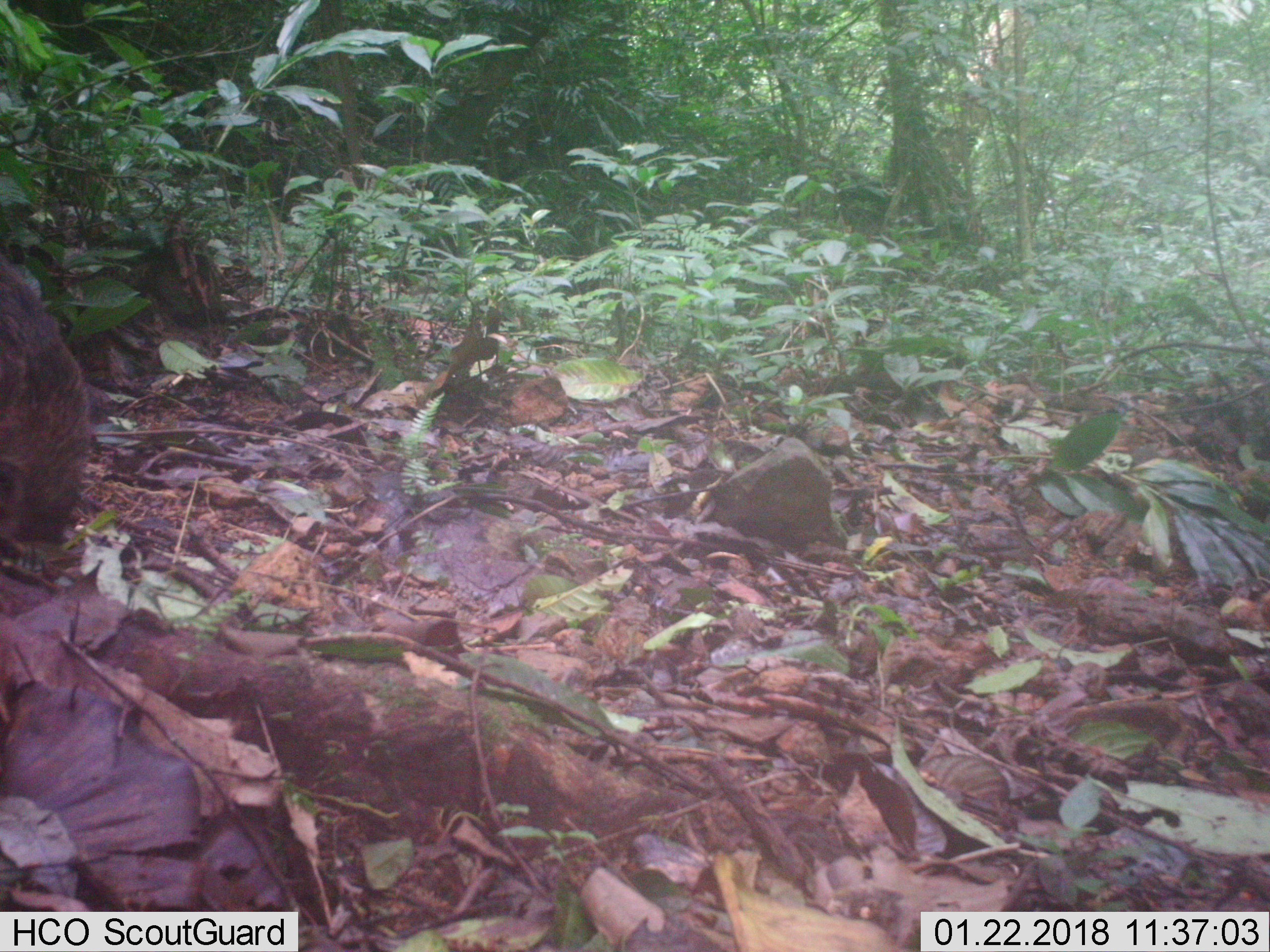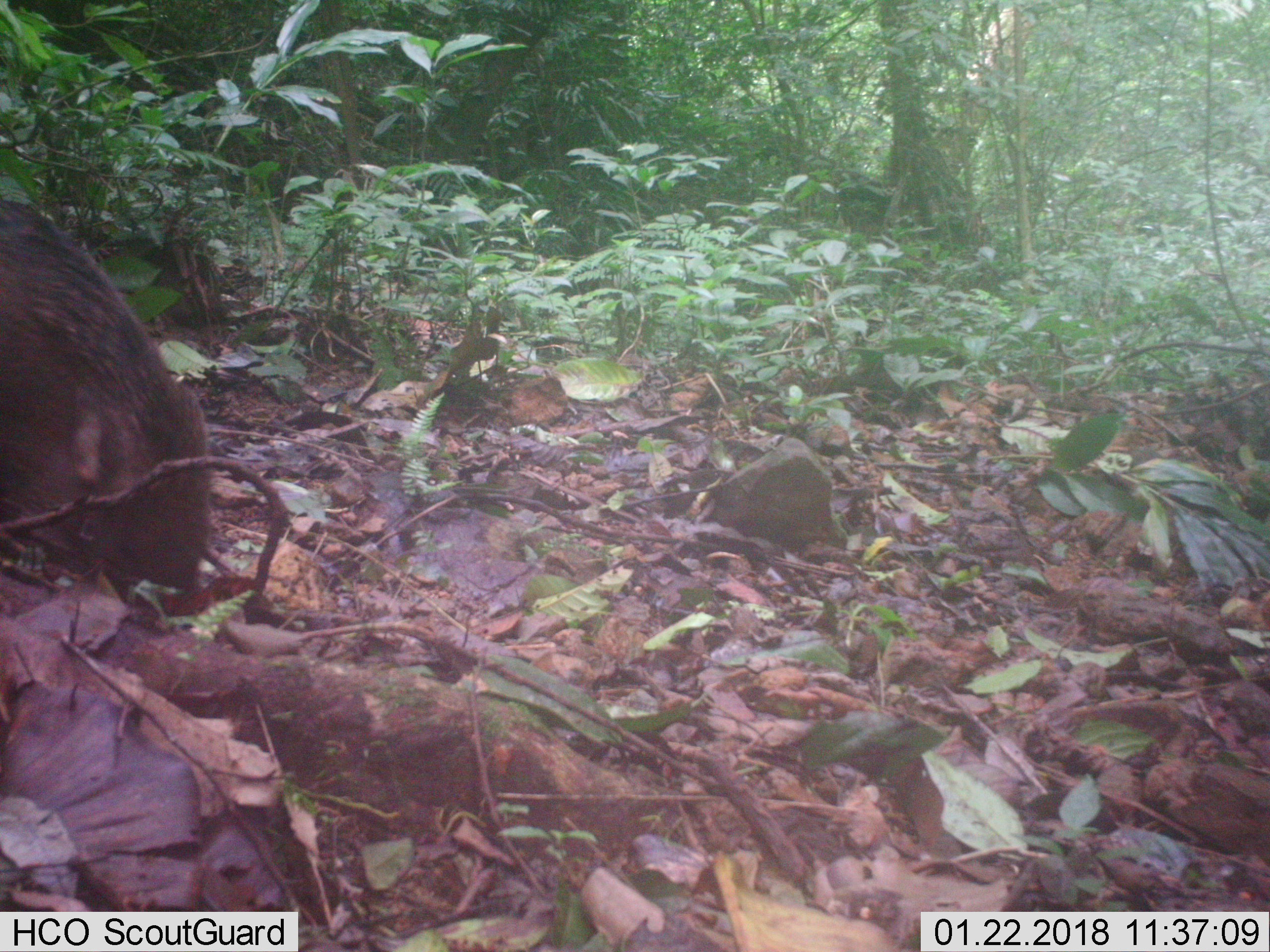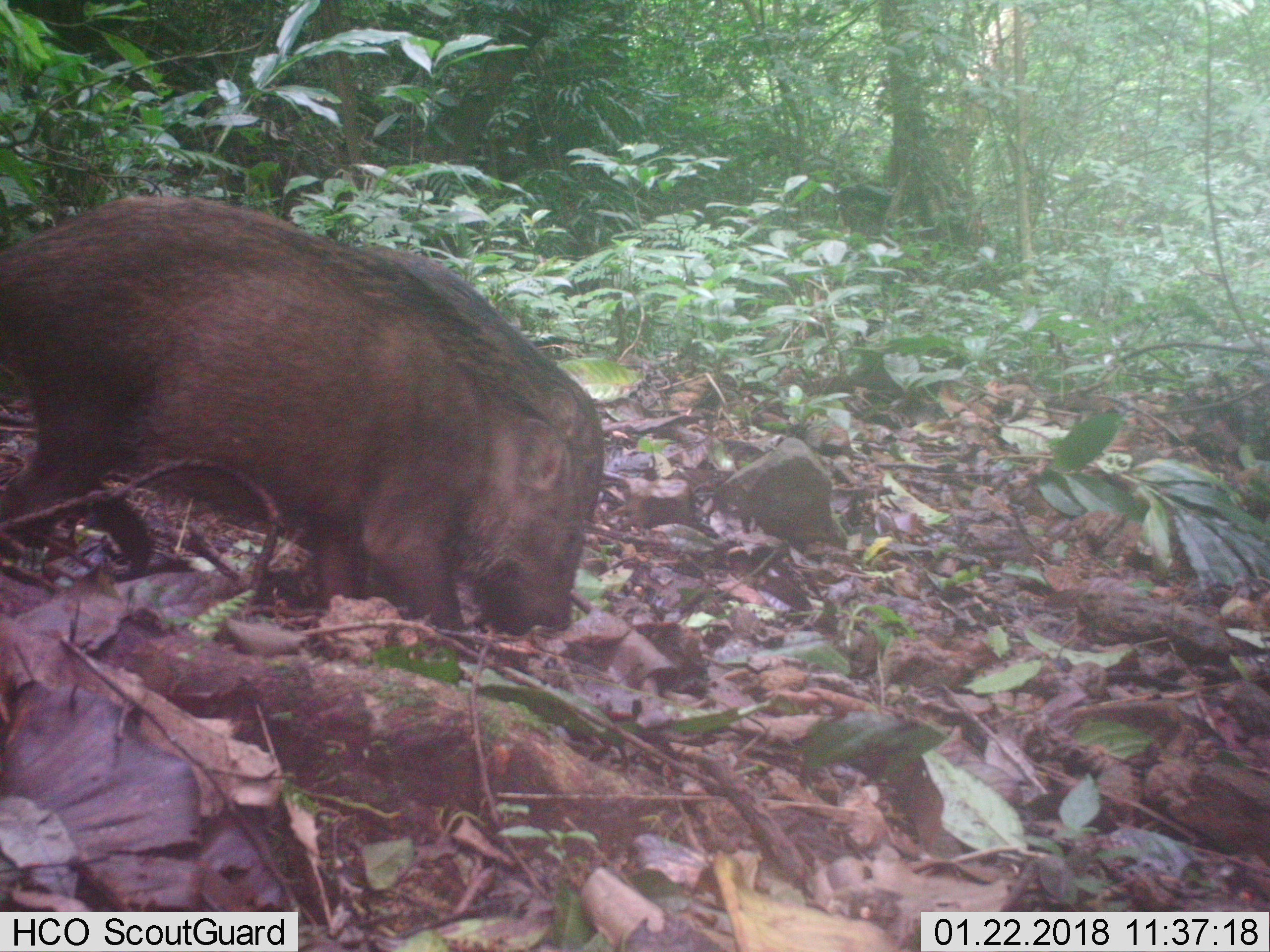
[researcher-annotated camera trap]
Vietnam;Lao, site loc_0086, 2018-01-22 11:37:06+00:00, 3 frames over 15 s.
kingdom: Animalia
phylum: Chordata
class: Mammalia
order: Artiodactyla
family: Suidae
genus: Sus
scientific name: Sus scrofa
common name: eurasian wild pig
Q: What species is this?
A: Eurasian wild pig (Sus scrofa).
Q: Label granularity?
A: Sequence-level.